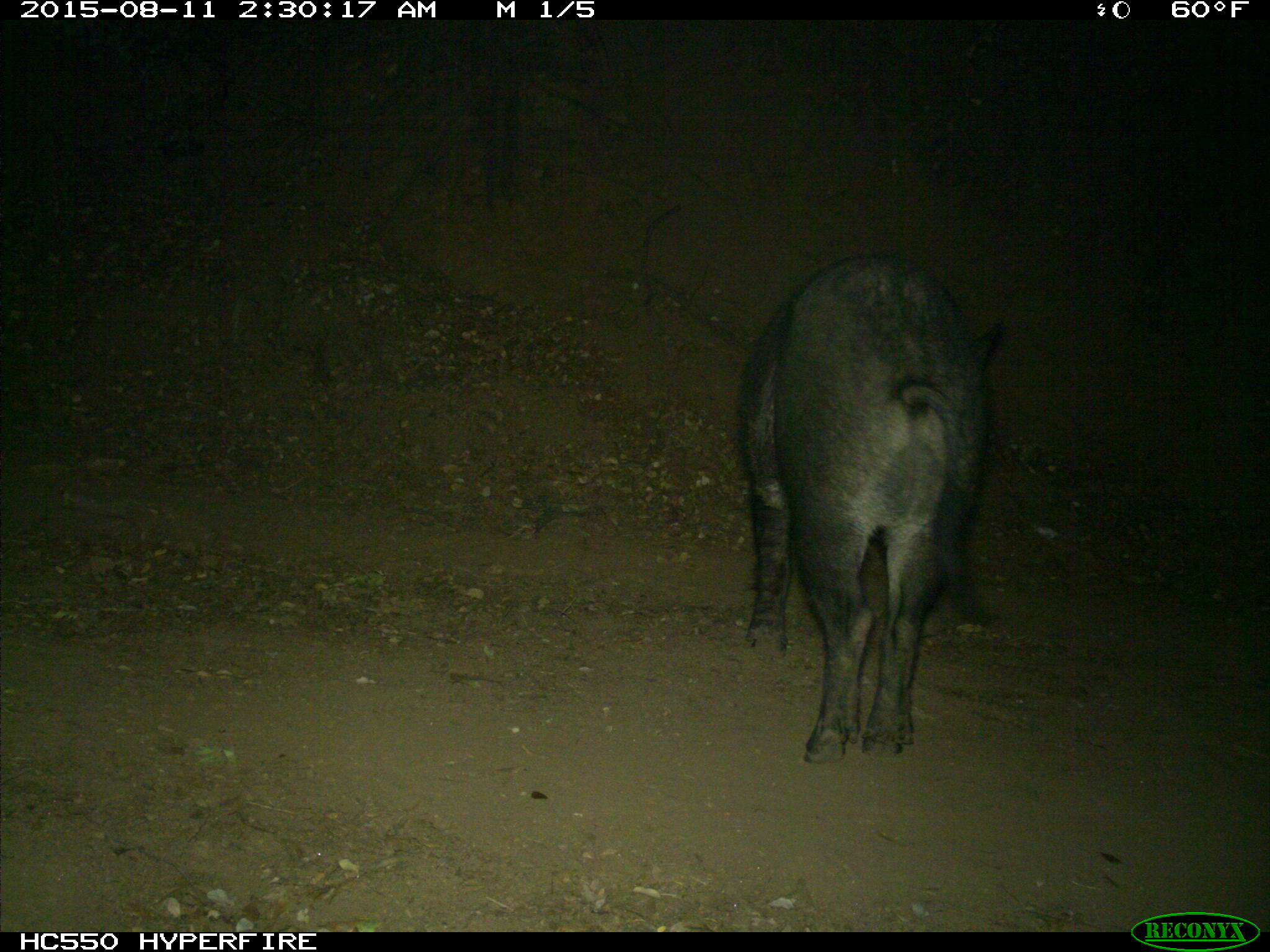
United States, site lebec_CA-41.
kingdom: Animalia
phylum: Chordata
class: Mammalia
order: Artiodactyla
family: Suidae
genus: Sus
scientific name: Sus scrofa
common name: wild boar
Sus scrofa (wild boar).